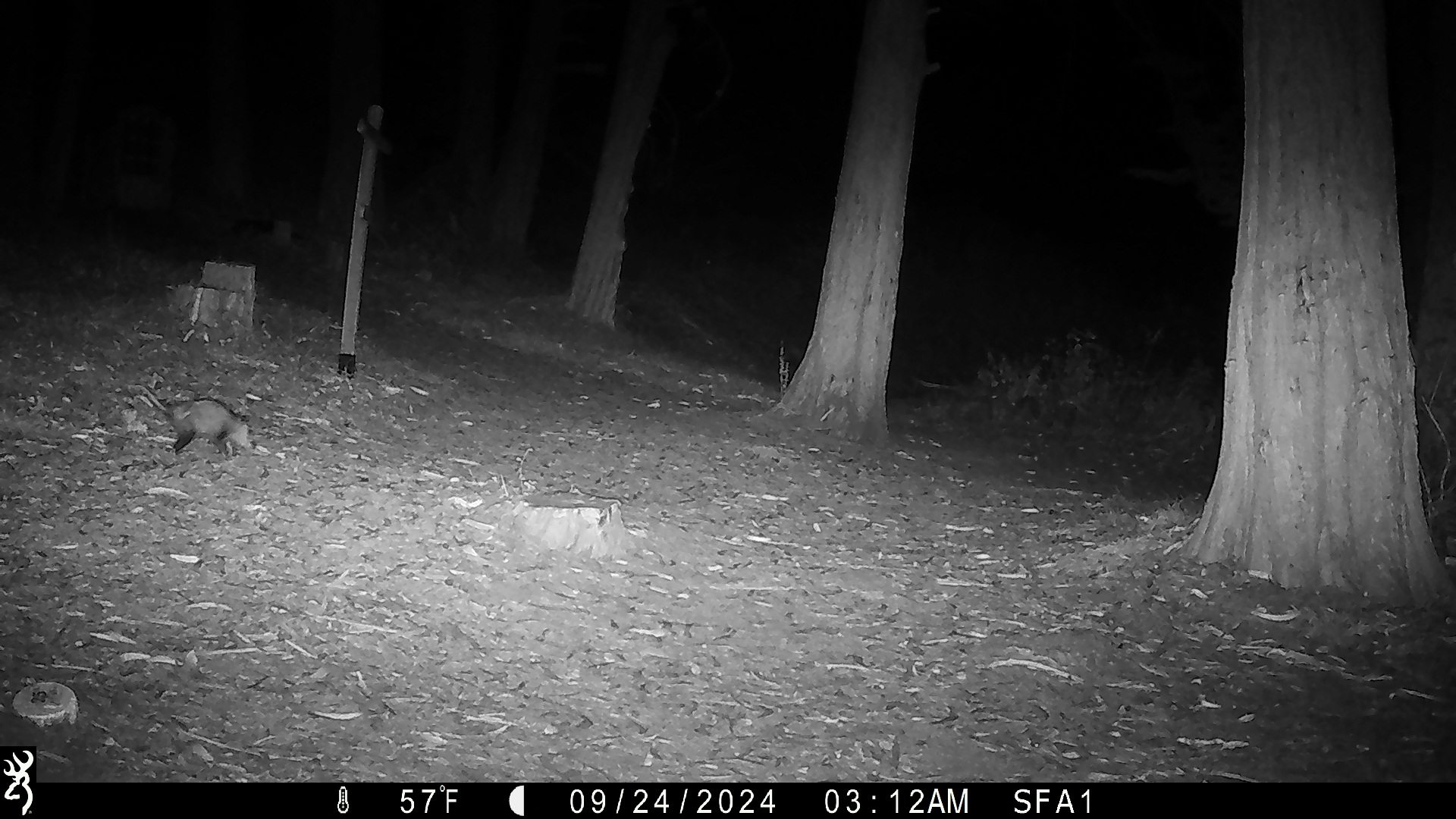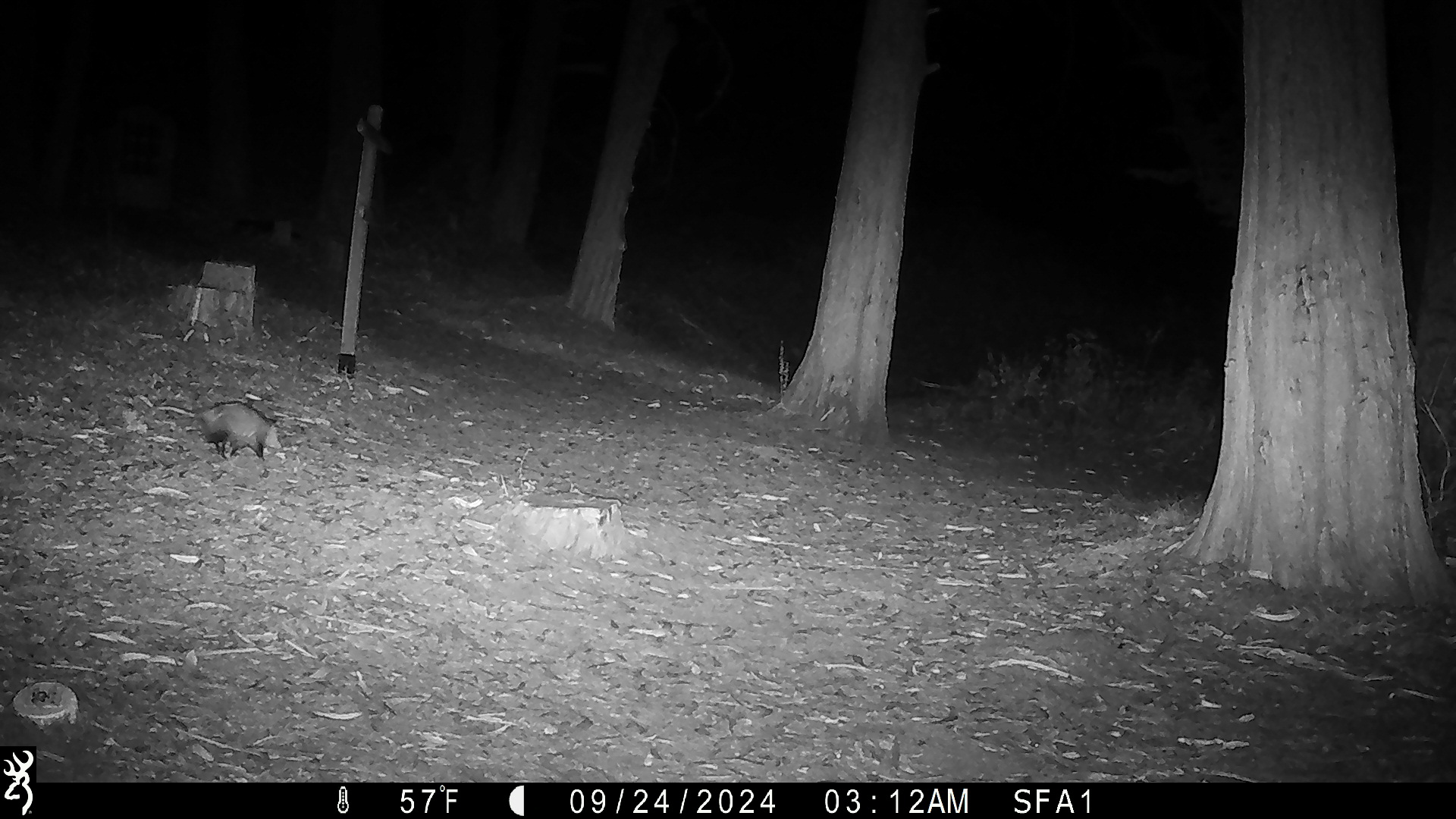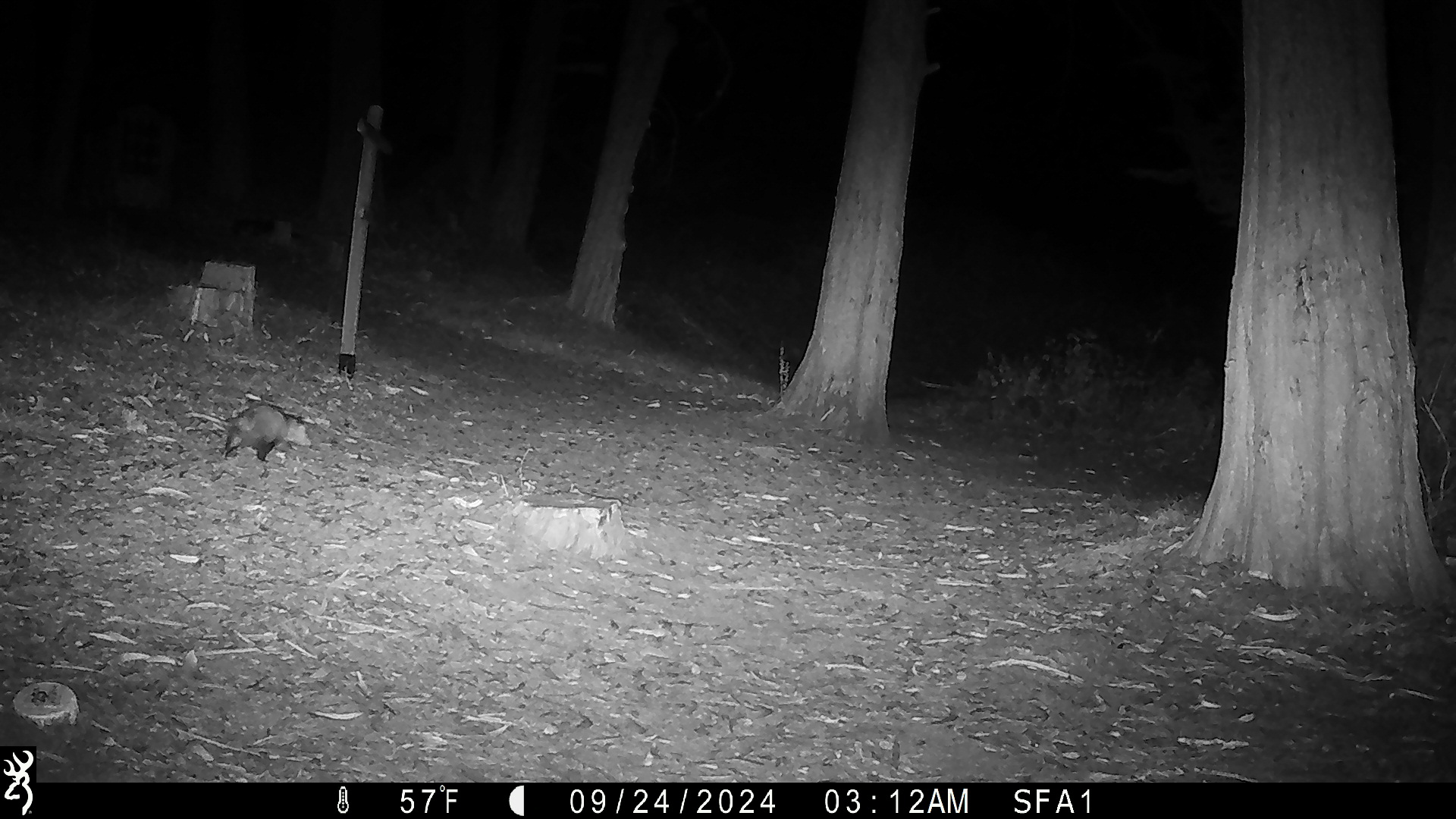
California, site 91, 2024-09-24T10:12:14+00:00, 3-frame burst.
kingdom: Animalia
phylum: Chordata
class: Mammalia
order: Didelphimorphia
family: Didelphidae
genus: Didelphis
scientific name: Didelphis virginiana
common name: virginia opossum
Virginia opossum (Didelphis virginiana).